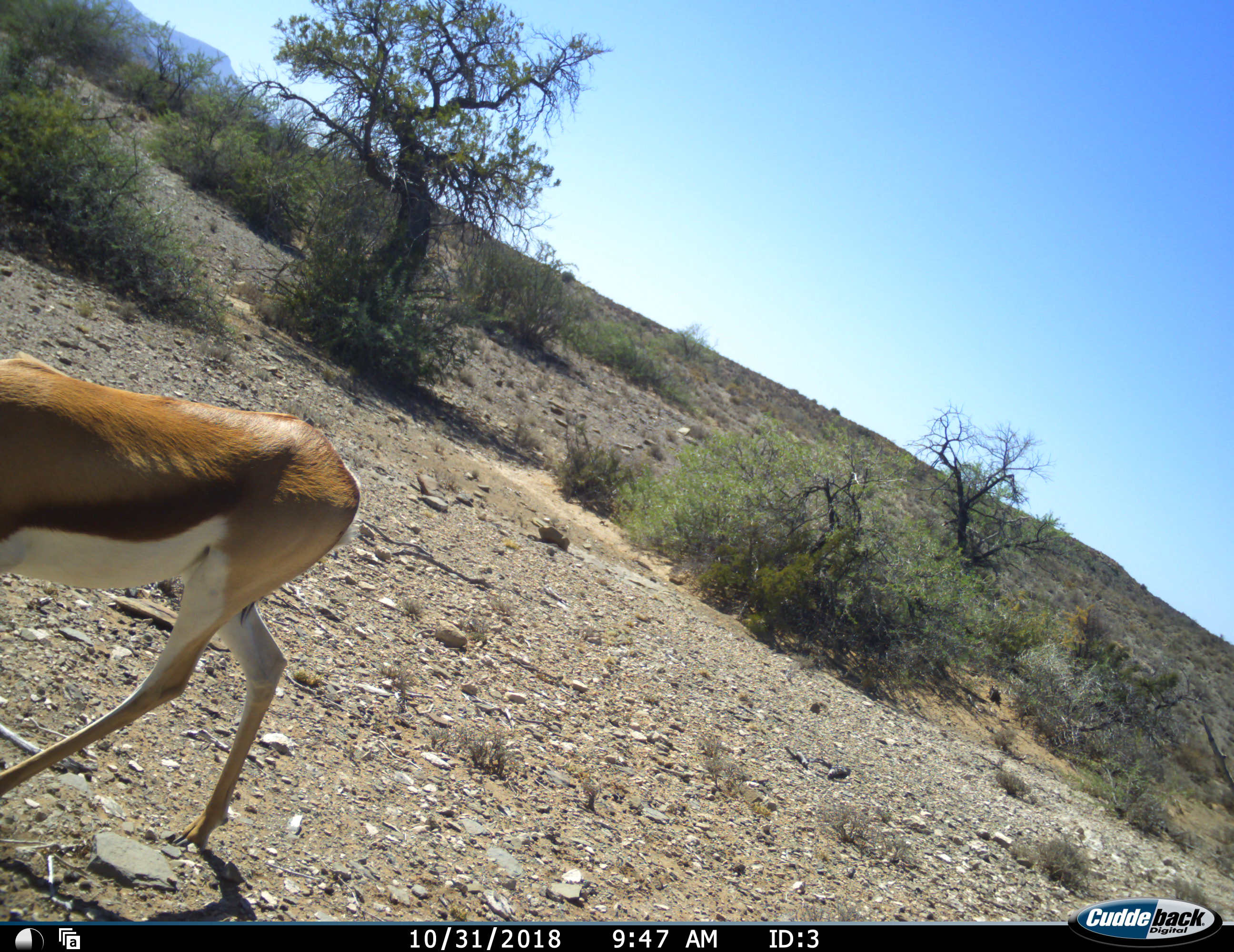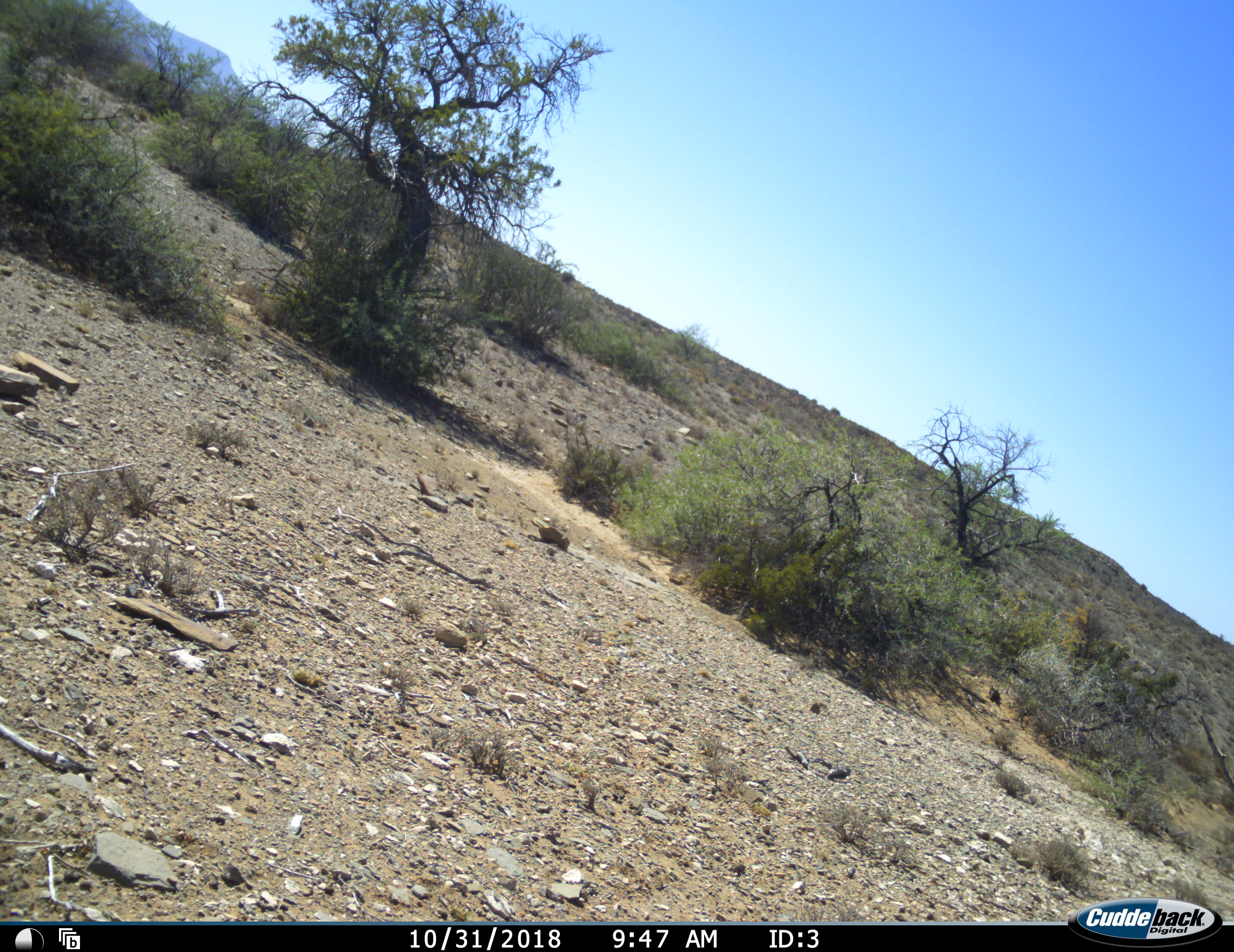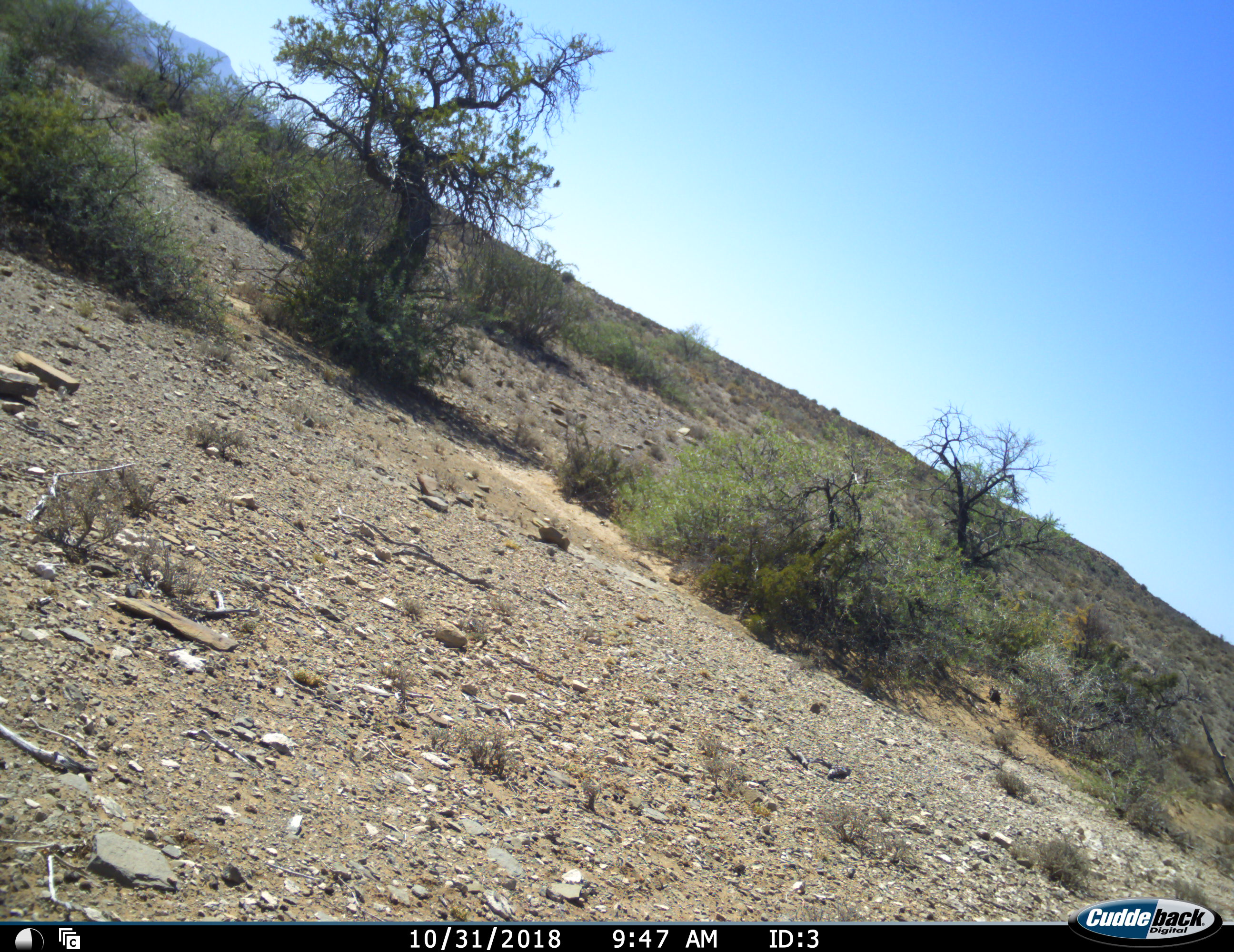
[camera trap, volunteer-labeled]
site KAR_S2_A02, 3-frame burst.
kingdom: Animalia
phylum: Chordata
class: Mammalia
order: Artiodactyla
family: Bovidae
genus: Antidorcas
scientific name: Antidorcas marsupialis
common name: springbok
Springbok (Antidorcas marsupialis), count 1. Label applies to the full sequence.